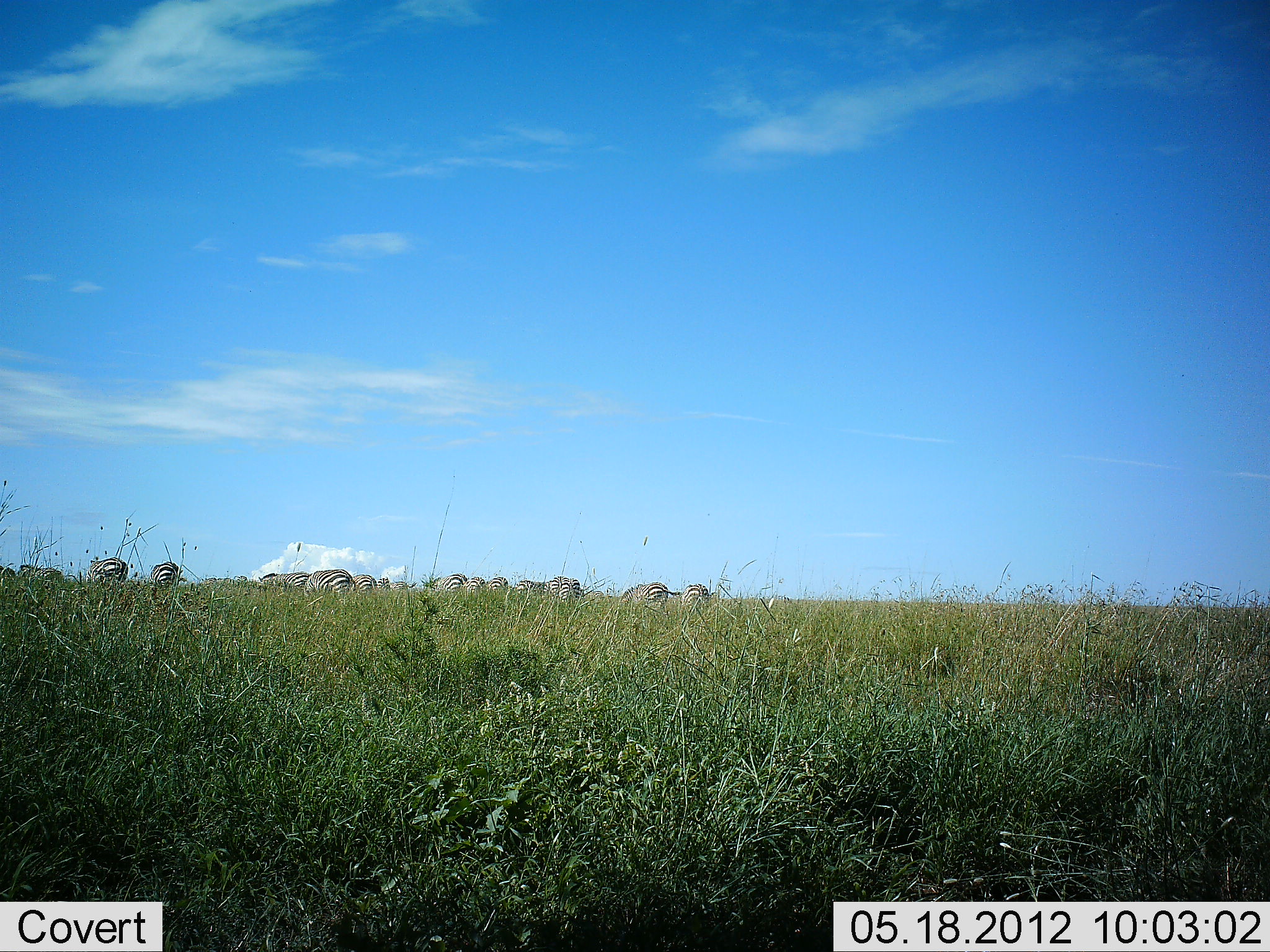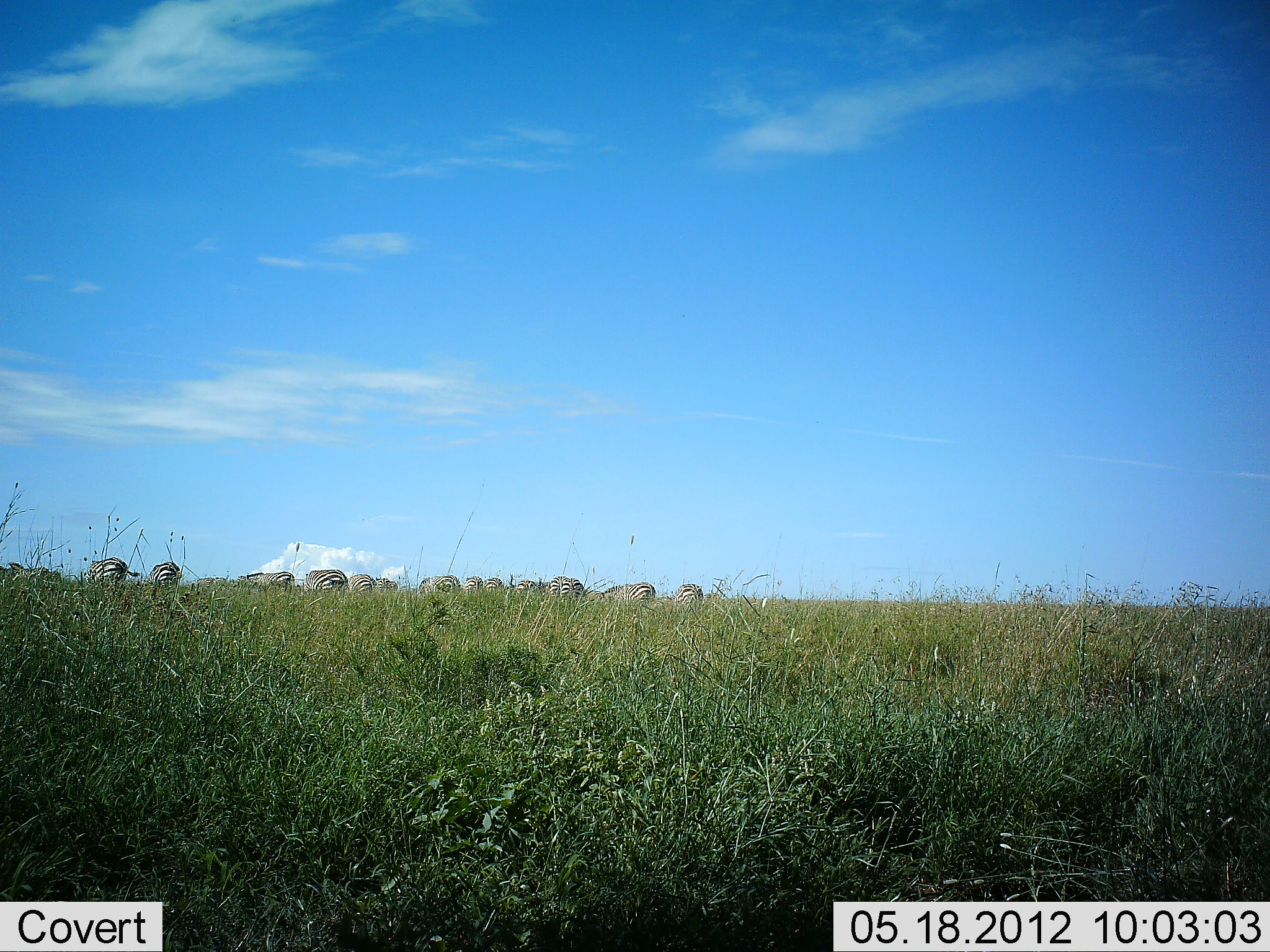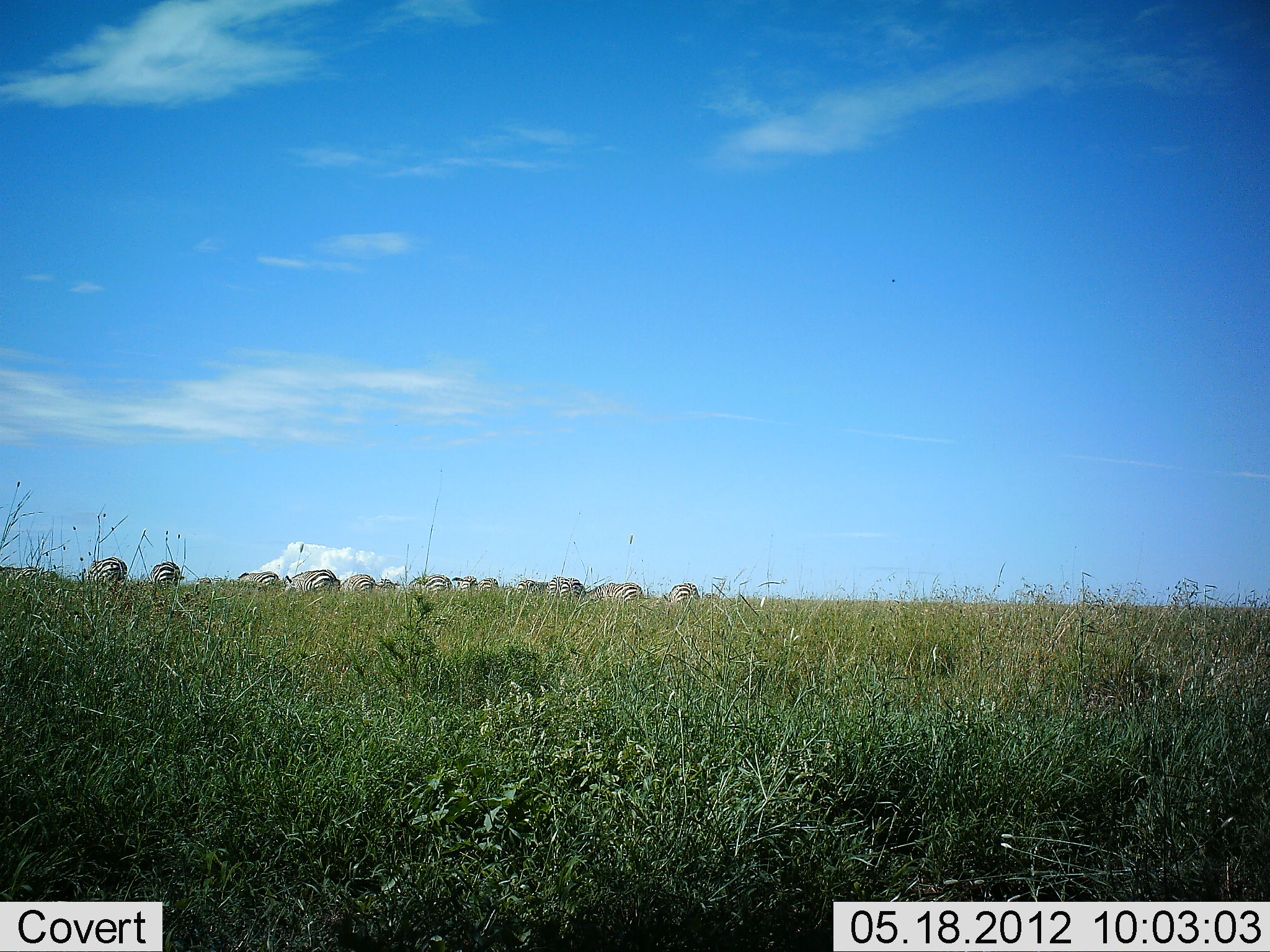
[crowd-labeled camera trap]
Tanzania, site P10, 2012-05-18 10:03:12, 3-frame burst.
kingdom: Animalia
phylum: Chordata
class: Mammalia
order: Perissodactyla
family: Equidae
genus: Equus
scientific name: Equus quagga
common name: plains zebra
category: zebra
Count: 11-50.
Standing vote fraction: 50%.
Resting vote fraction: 0%.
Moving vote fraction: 30%.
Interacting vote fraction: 0%.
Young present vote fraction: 0%.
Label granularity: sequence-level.